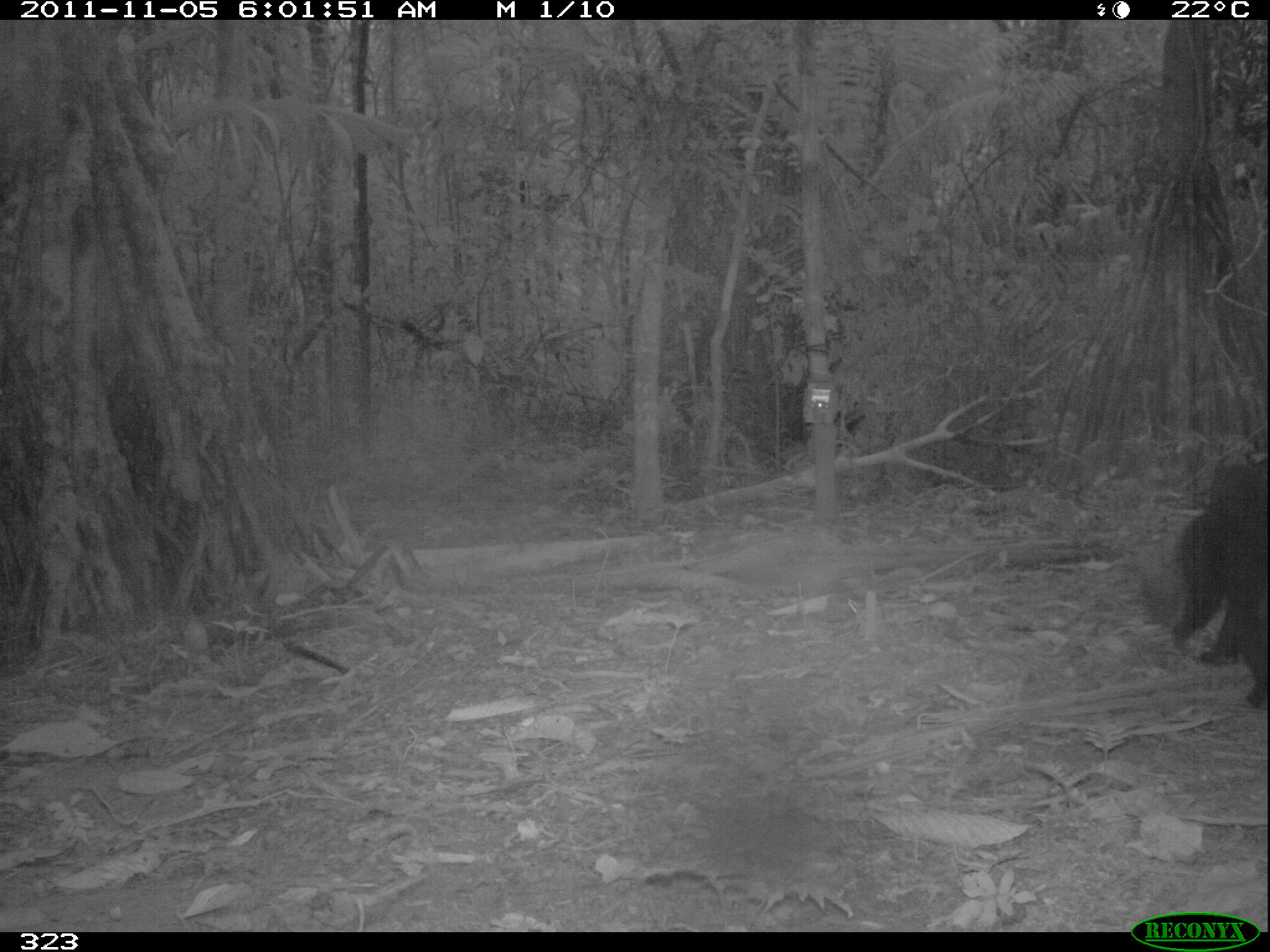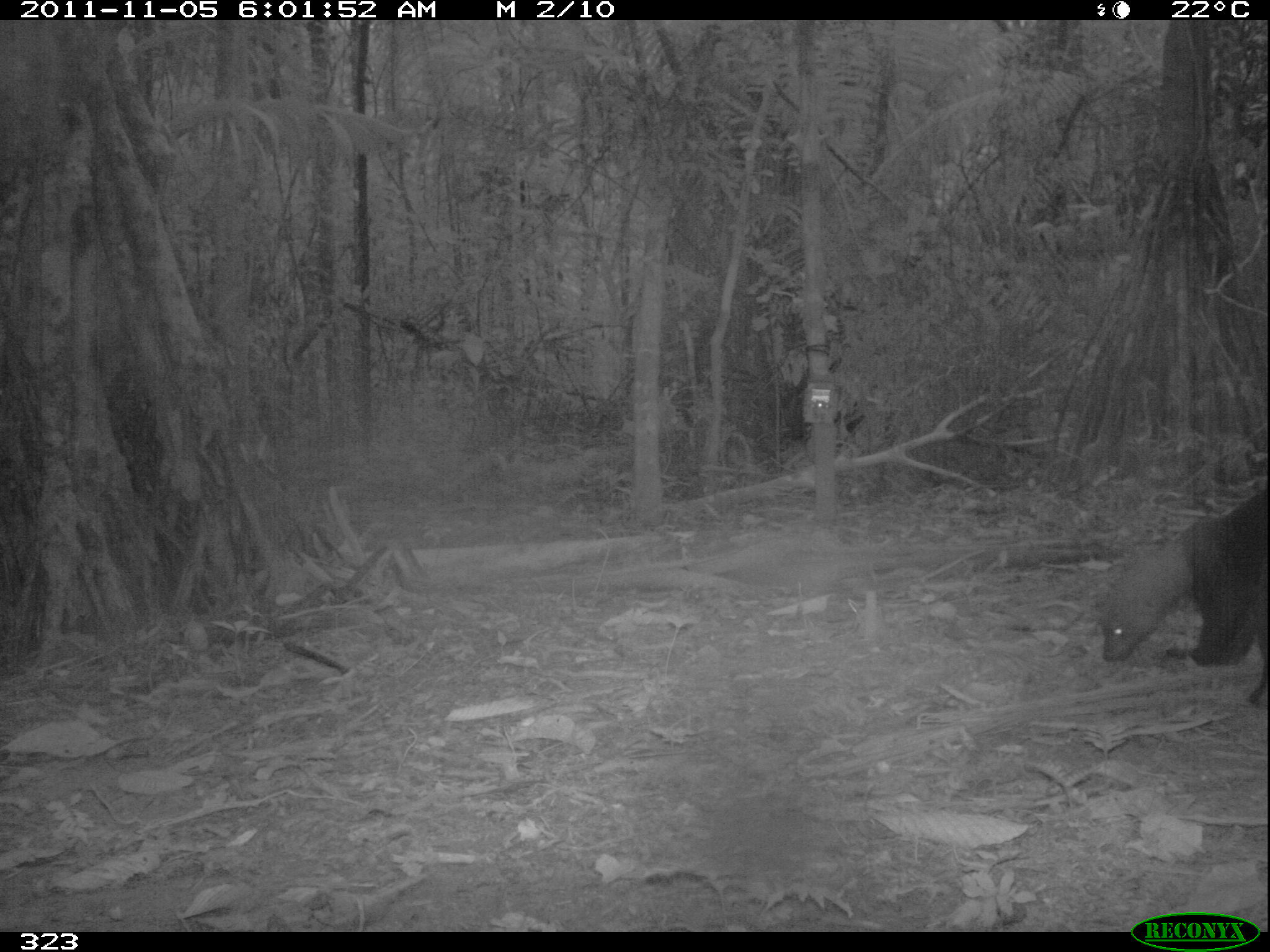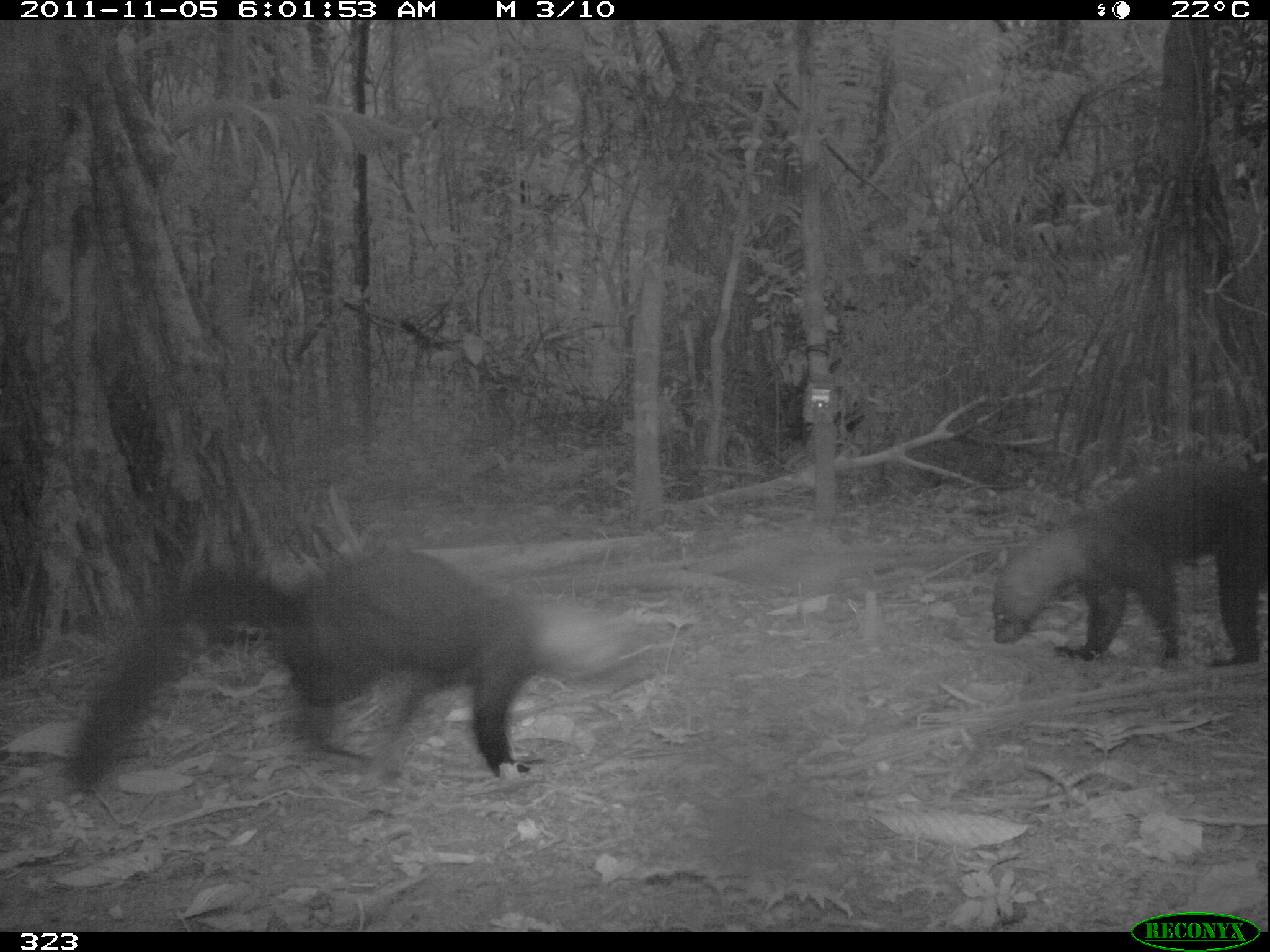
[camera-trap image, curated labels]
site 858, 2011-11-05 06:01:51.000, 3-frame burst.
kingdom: Animalia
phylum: Chordata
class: Mammalia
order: Carnivora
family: Mustelidae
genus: Eira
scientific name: Eira barbara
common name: tayra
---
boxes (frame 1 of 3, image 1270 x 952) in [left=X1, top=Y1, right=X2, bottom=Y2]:
eira barbara: [left=1169, top=449, right=1270, bottom=708]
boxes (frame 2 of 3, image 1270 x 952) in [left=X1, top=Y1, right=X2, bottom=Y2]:
eira barbara: [left=1103, top=489, right=1268, bottom=705]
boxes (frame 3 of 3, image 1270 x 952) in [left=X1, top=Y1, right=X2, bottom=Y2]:
eira barbara: [left=64, top=546, right=627, bottom=793]; [left=993, top=456, right=1268, bottom=668]